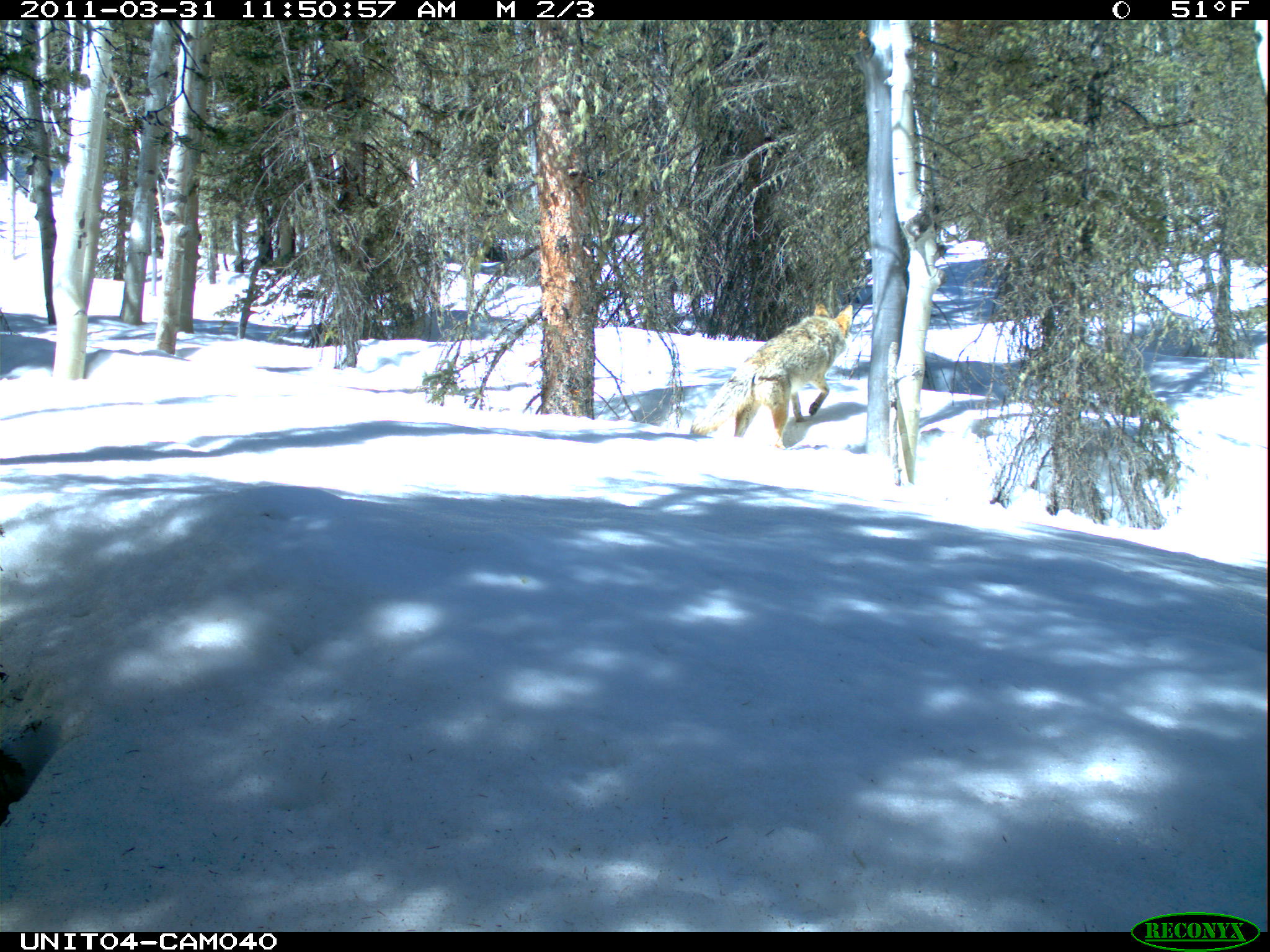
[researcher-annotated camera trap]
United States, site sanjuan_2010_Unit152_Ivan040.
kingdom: Animalia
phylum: Chordata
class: Mammalia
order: Carnivora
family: Canidae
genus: Canis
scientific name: Canis latrans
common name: coyote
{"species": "Canis latrans (coyote)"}